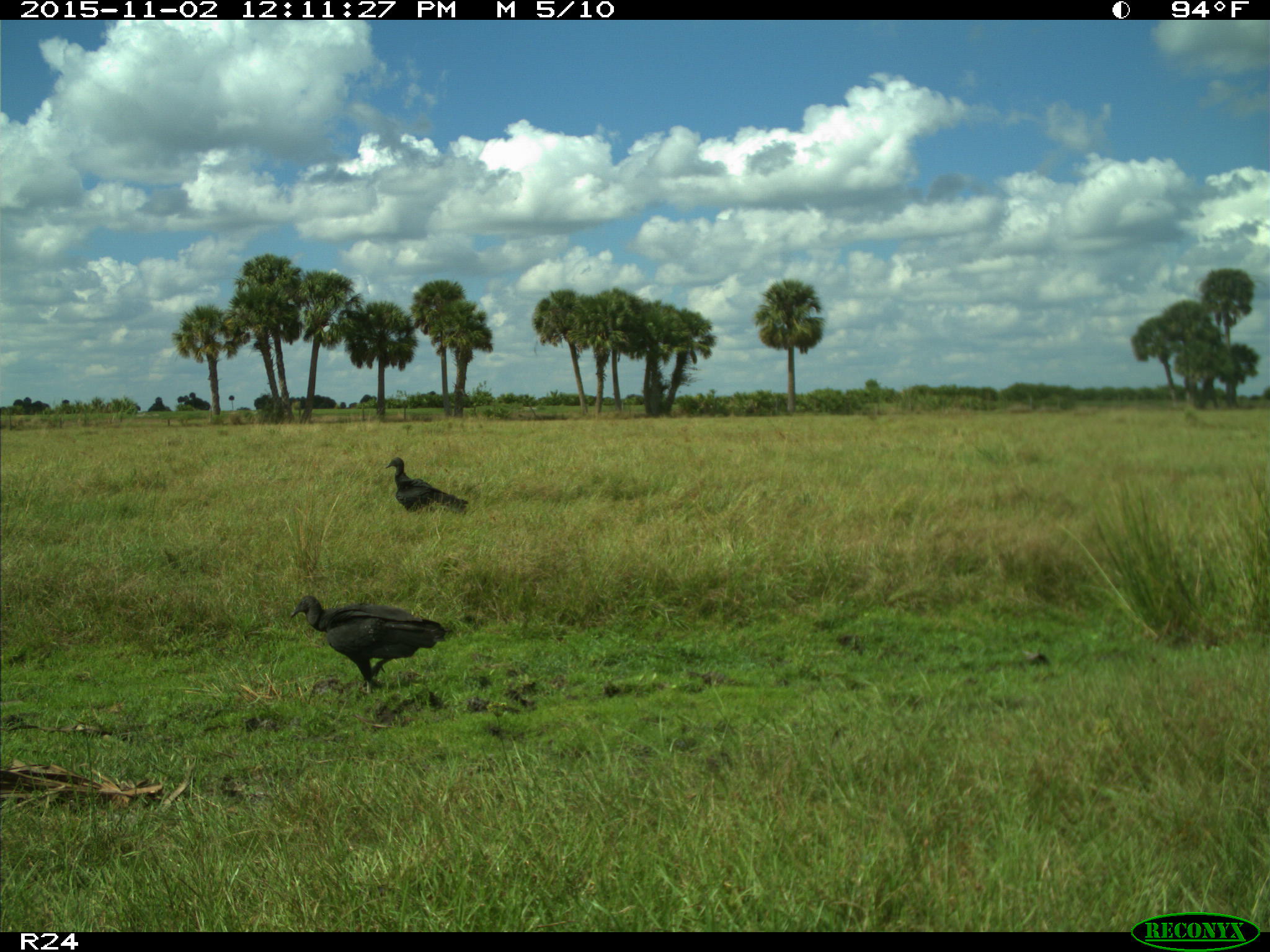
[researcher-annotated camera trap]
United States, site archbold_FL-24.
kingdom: Animalia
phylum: Chordata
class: Aves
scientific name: Aves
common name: birds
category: unidentified bird